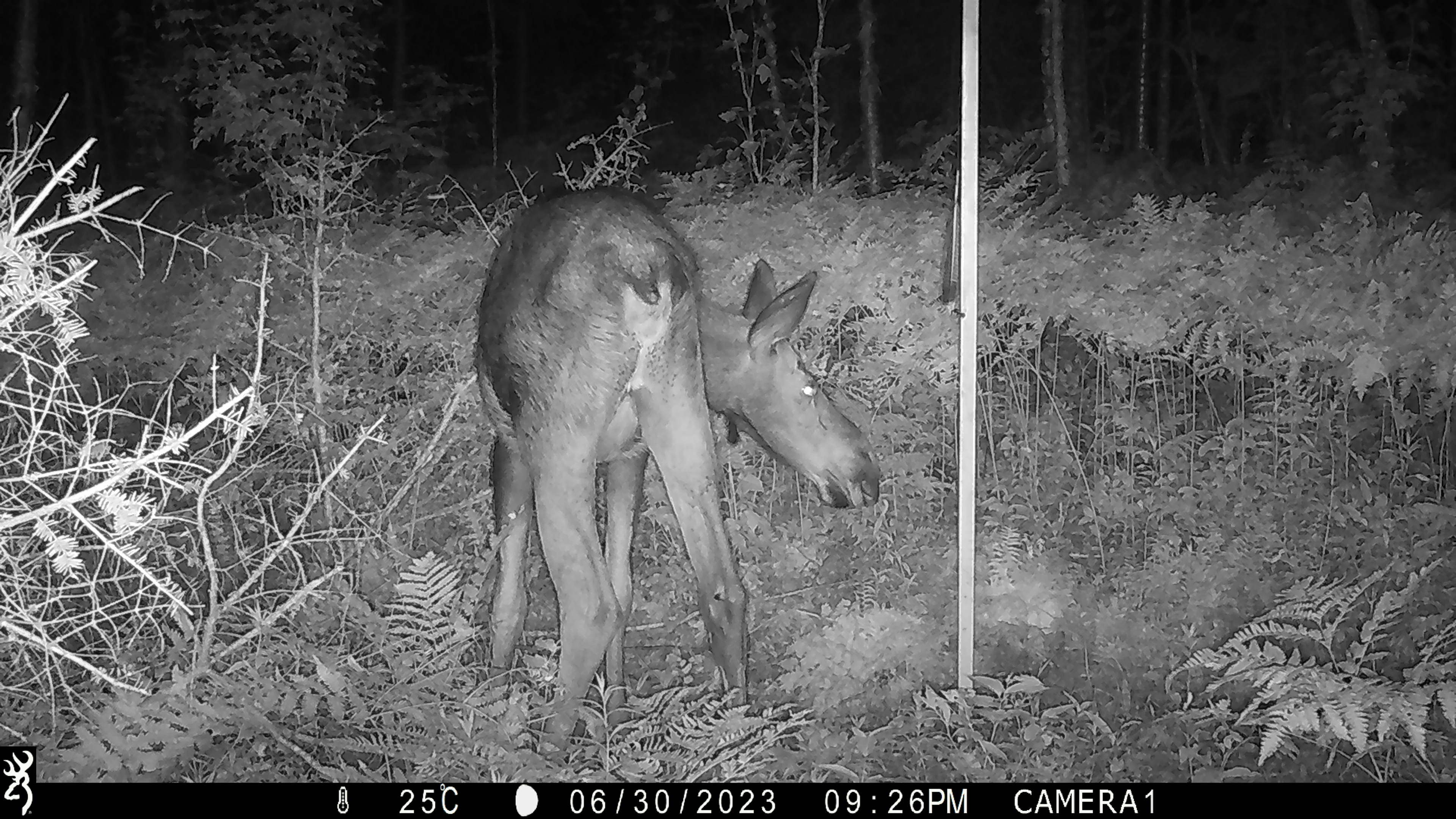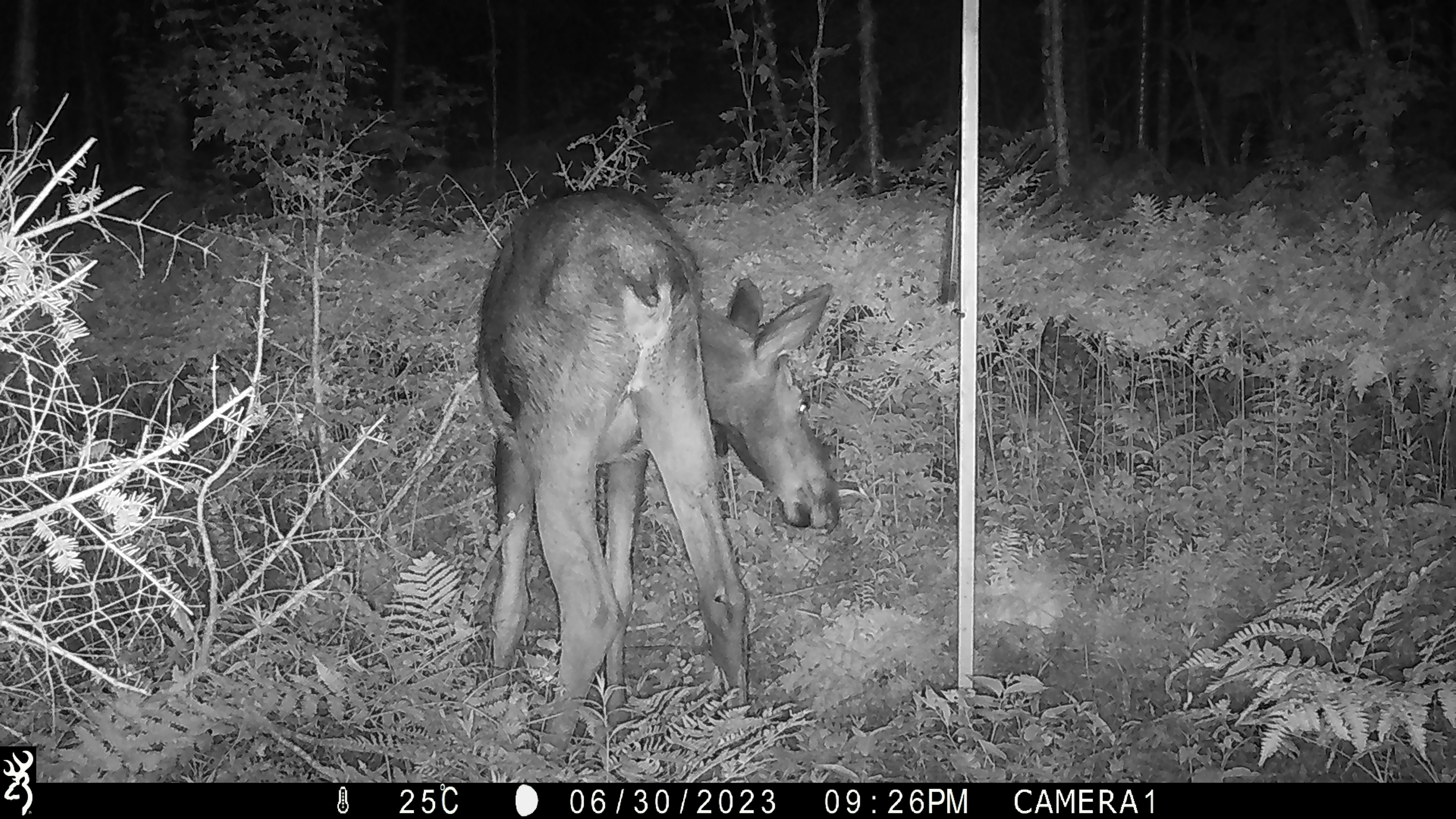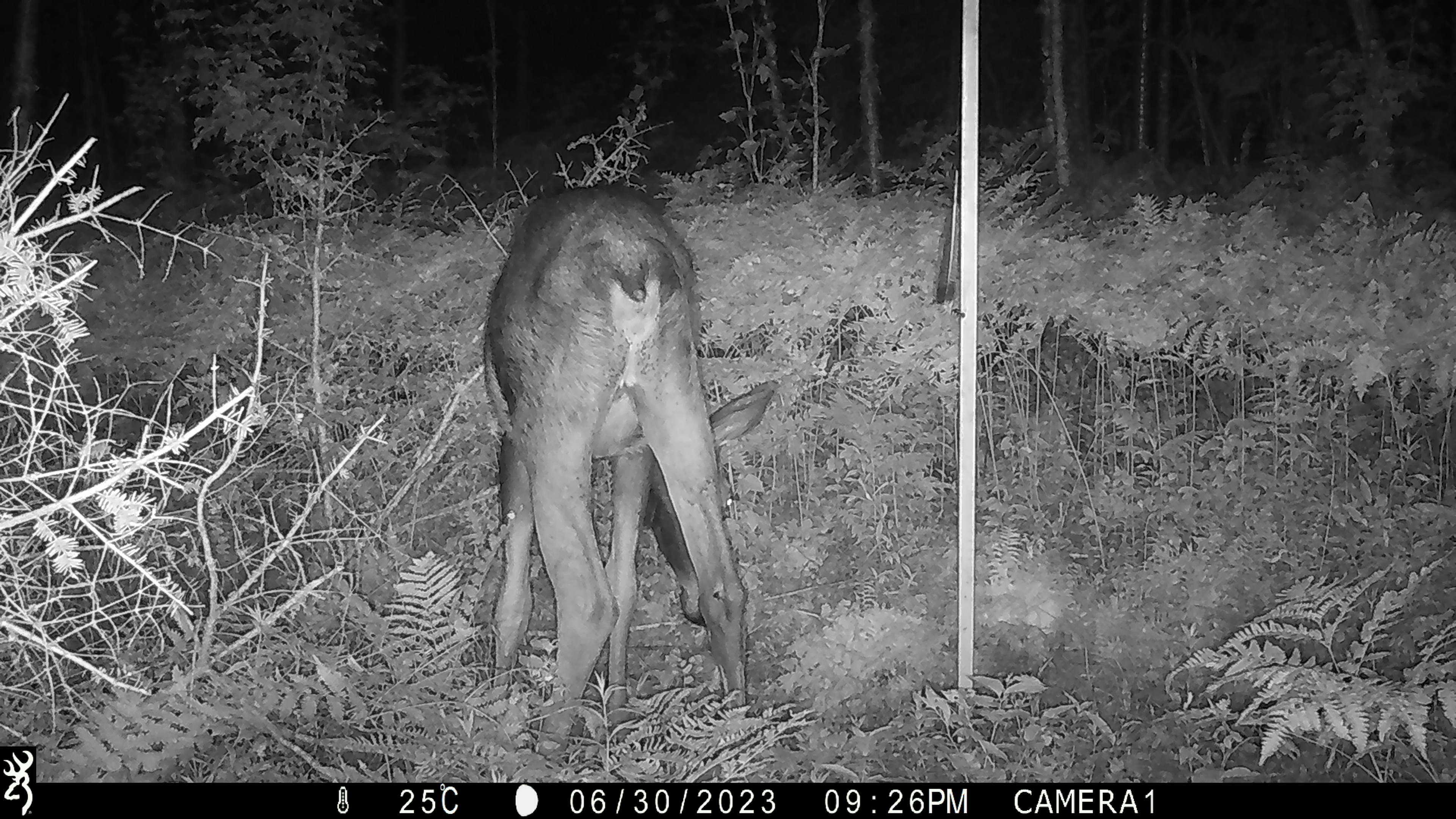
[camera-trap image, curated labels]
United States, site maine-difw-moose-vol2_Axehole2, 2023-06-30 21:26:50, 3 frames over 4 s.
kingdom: Animalia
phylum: Chordata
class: Mammalia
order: Artiodactyla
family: Cervidae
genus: Alces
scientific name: Alces alces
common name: moose